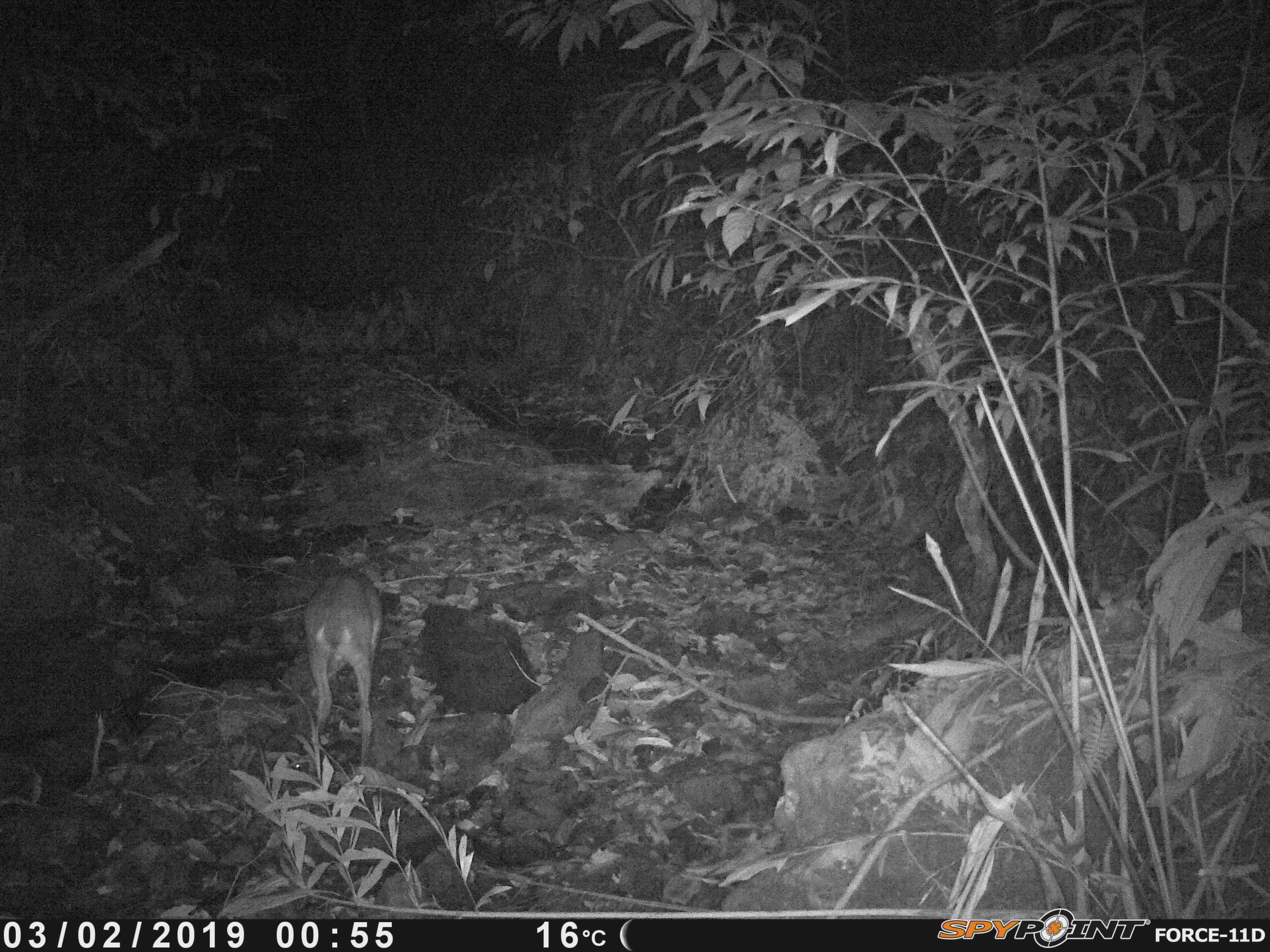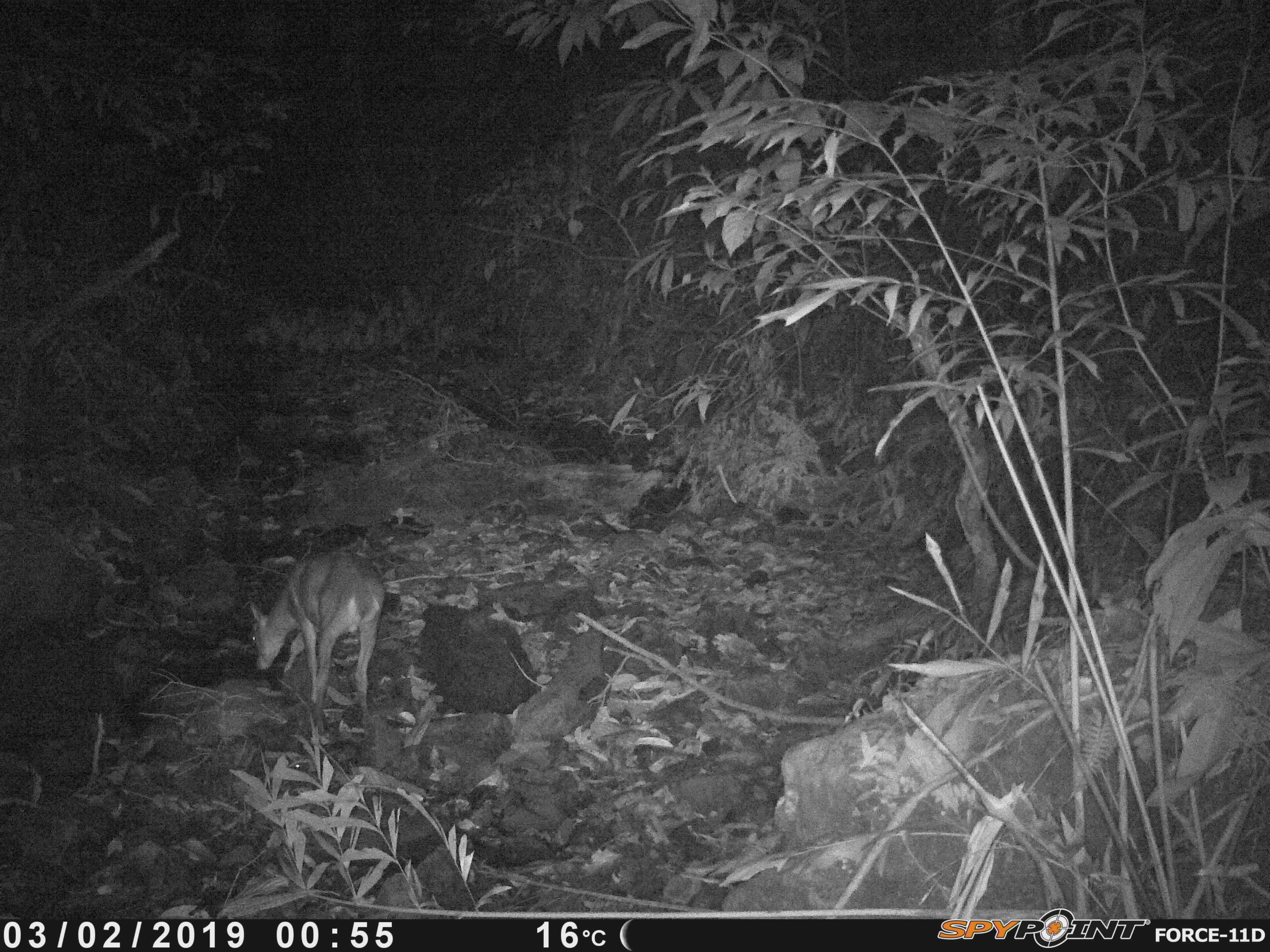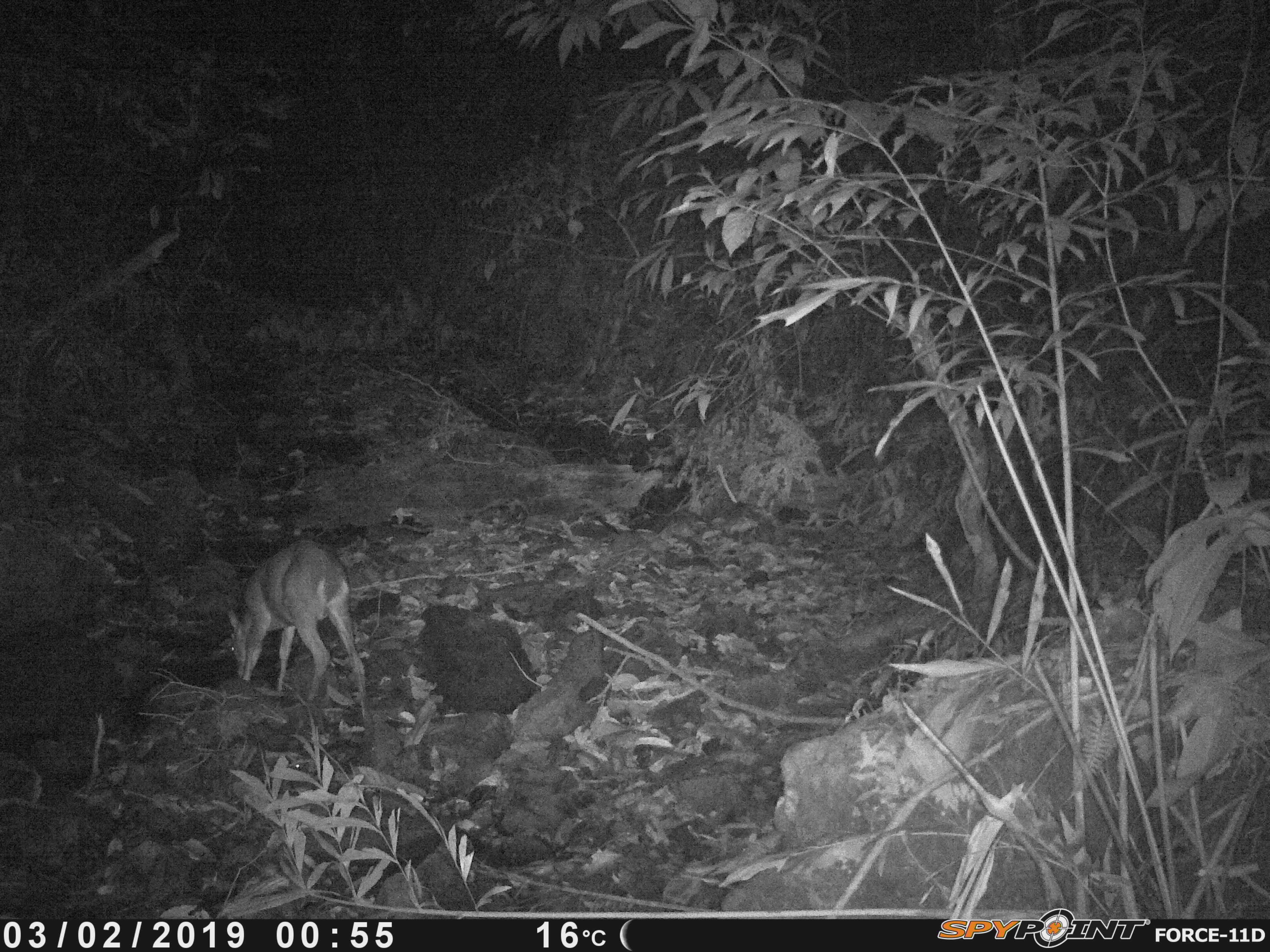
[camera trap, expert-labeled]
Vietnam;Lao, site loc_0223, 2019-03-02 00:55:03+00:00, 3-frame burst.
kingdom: Animalia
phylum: Chordata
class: Mammalia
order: Artiodactyla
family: Cervidae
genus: Muntiacus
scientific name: Muntiacus vuquangensis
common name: large-antlered muntjac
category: large antlered muntjac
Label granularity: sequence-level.